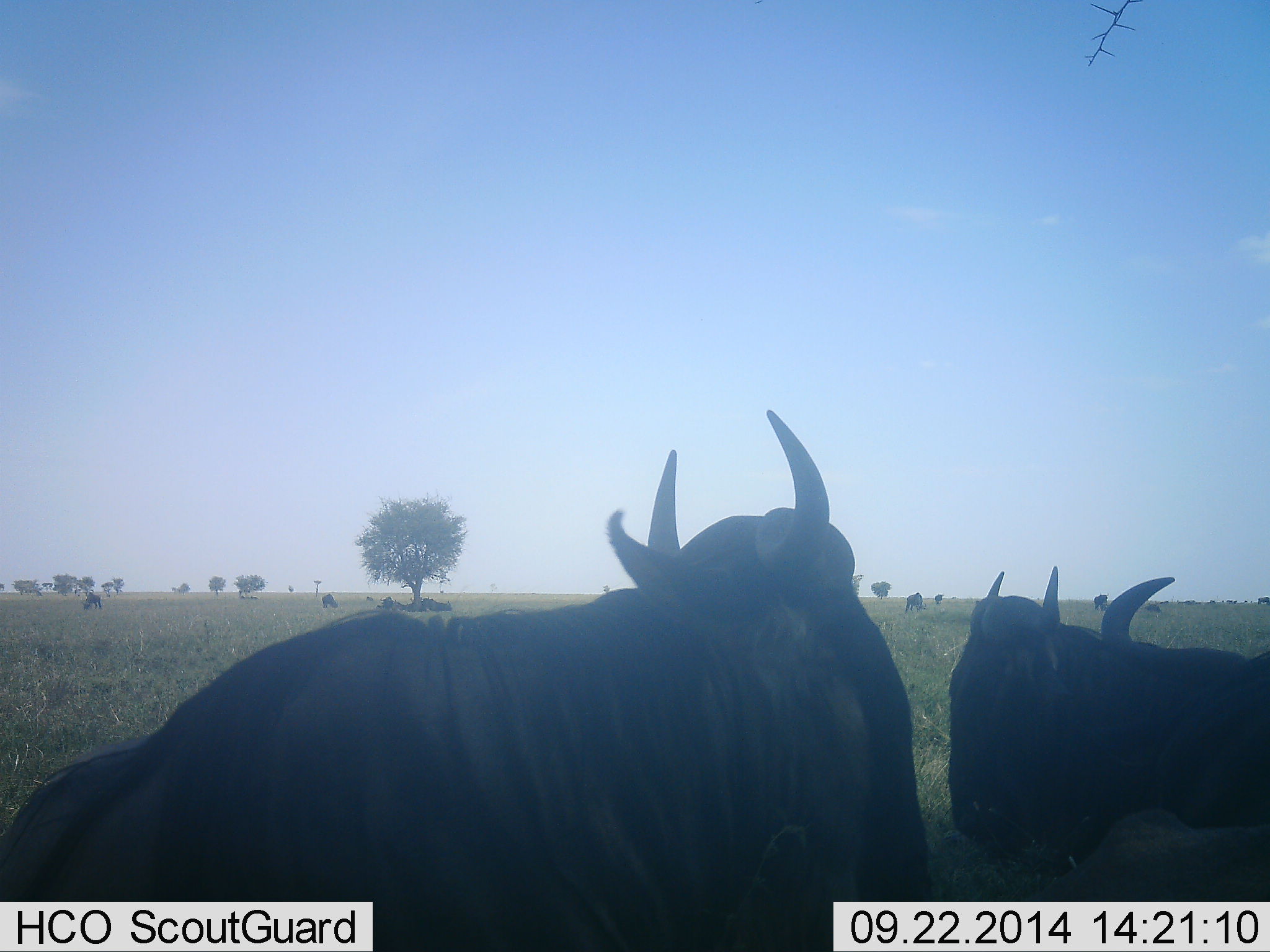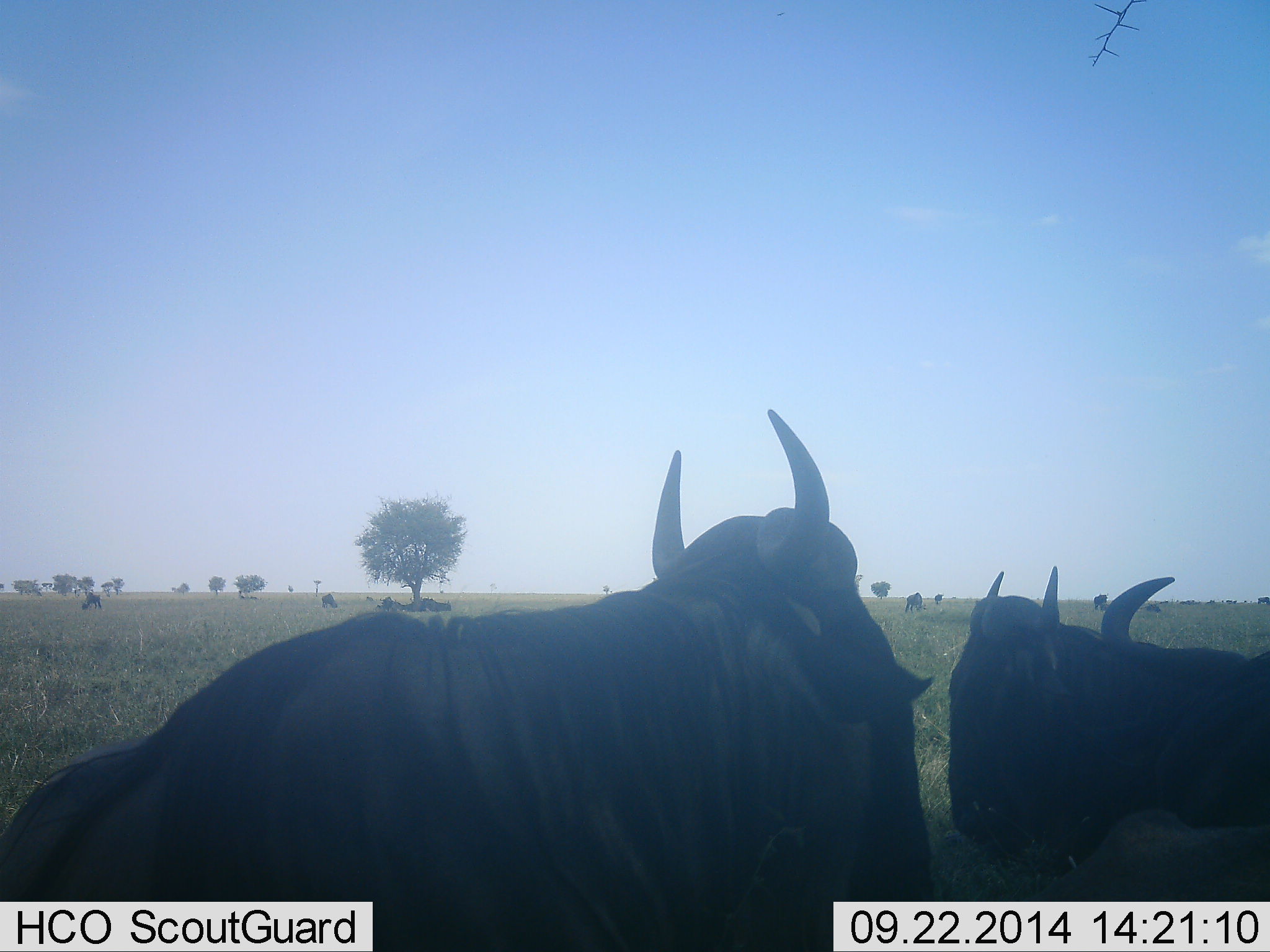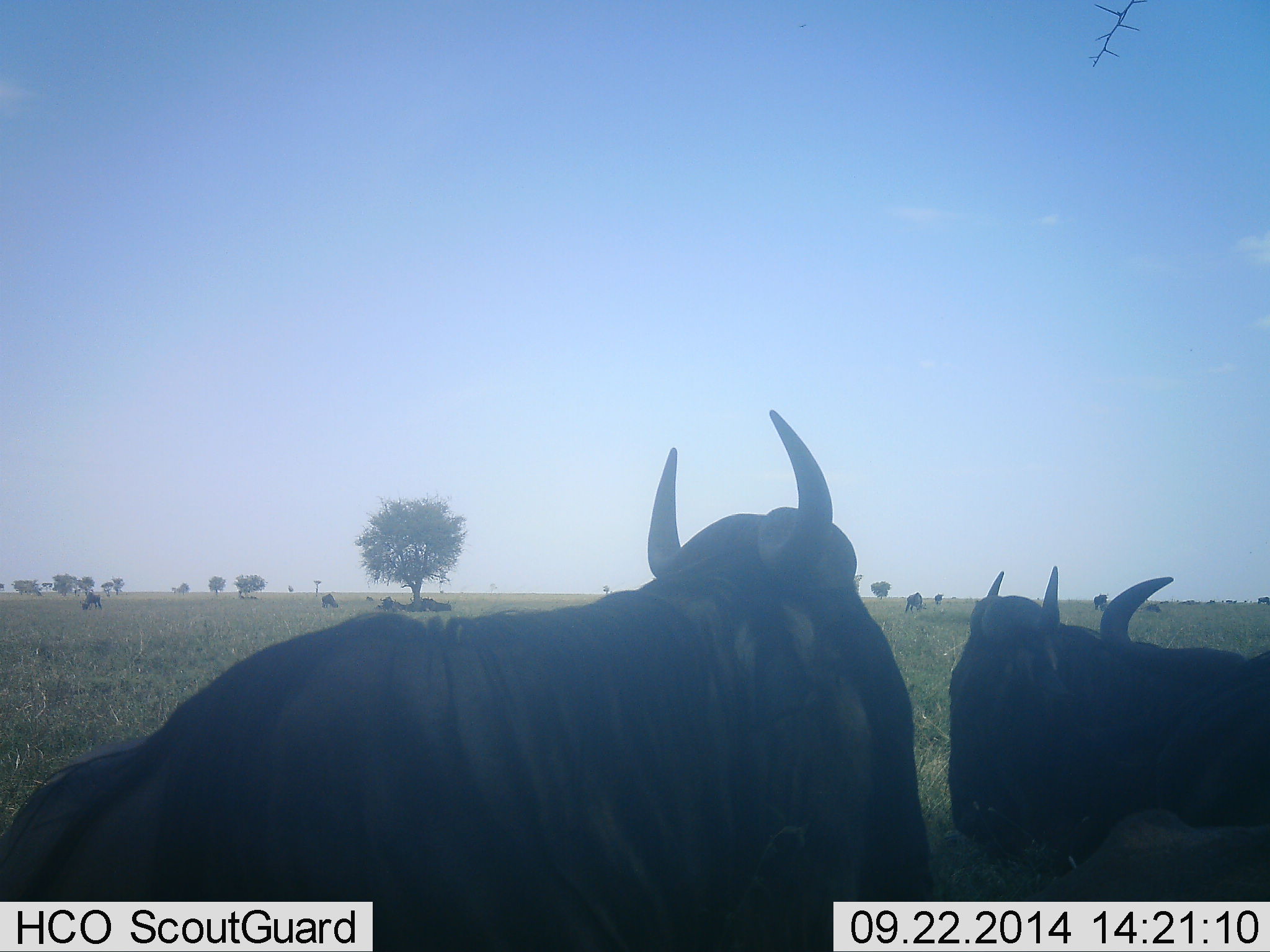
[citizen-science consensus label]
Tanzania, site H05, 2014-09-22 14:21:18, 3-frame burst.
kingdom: Animalia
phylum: Chordata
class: Mammalia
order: Artiodactyla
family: Bovidae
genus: Connochaetes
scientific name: Connochaetes taurinus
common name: blue wildebeest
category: wildebeest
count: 8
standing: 40%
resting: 90%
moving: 20%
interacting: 0%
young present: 0%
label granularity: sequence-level